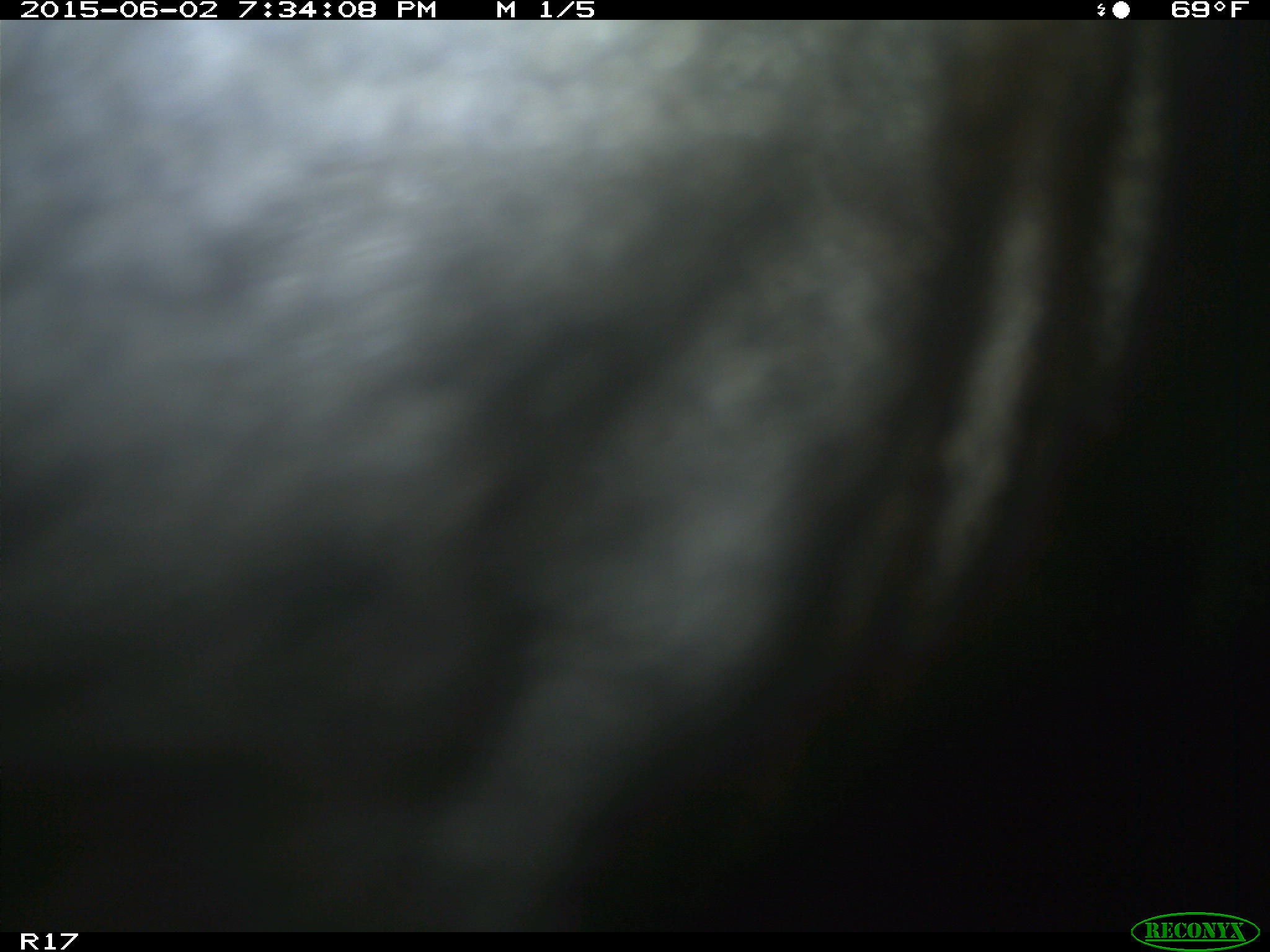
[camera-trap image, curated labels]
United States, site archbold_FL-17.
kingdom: Animalia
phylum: Chordata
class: Mammalia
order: Artiodactyla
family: Bovidae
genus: Bos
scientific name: Bos taurus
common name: domestic cow